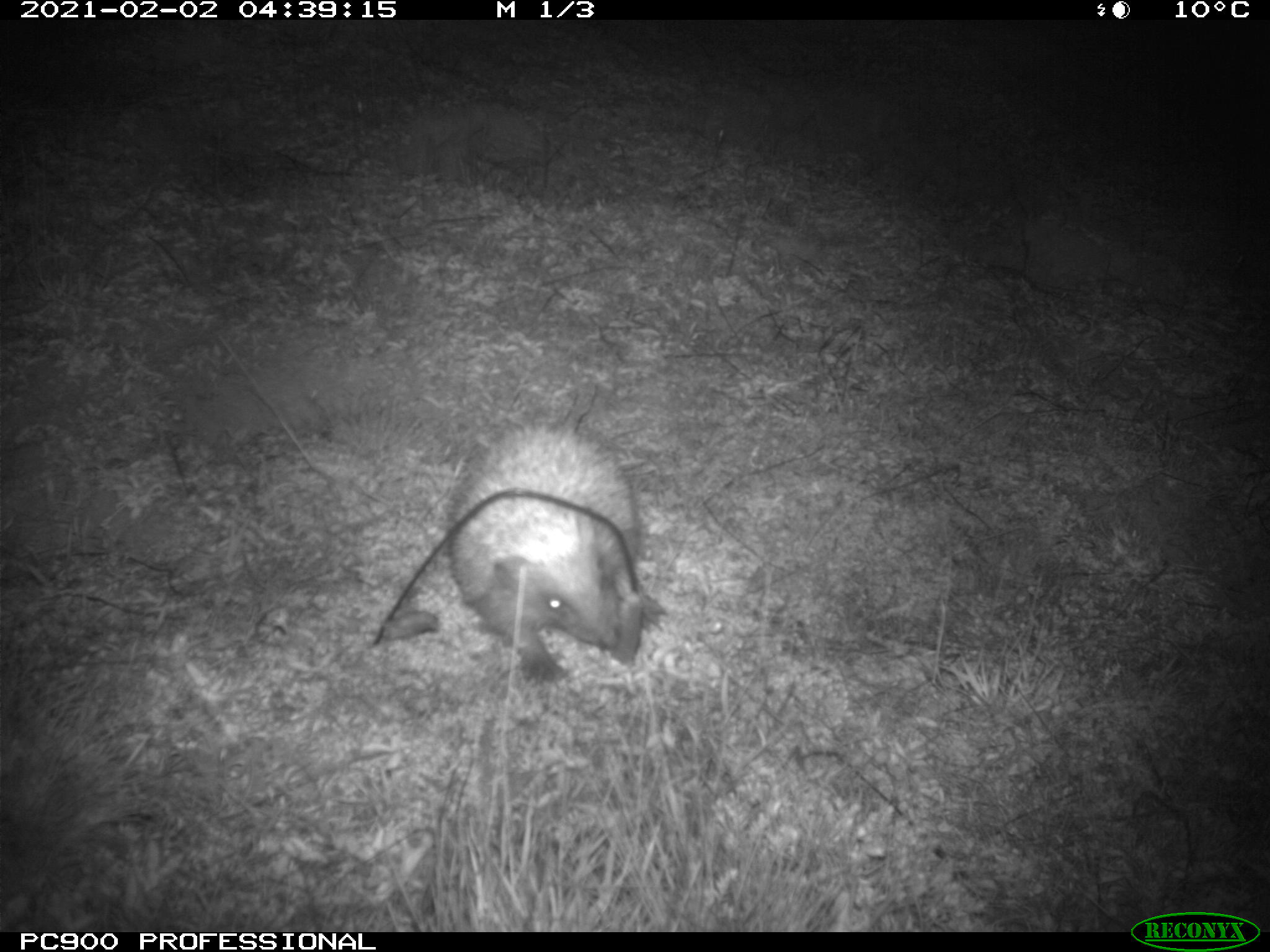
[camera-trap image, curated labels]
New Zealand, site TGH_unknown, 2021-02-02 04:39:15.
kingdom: Animalia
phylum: Chordata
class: Mammalia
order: Eulipotyphla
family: Erinaceidae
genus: Erinaceus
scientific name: Erinaceus europaeus europaeus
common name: european hedgehog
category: hedgehog